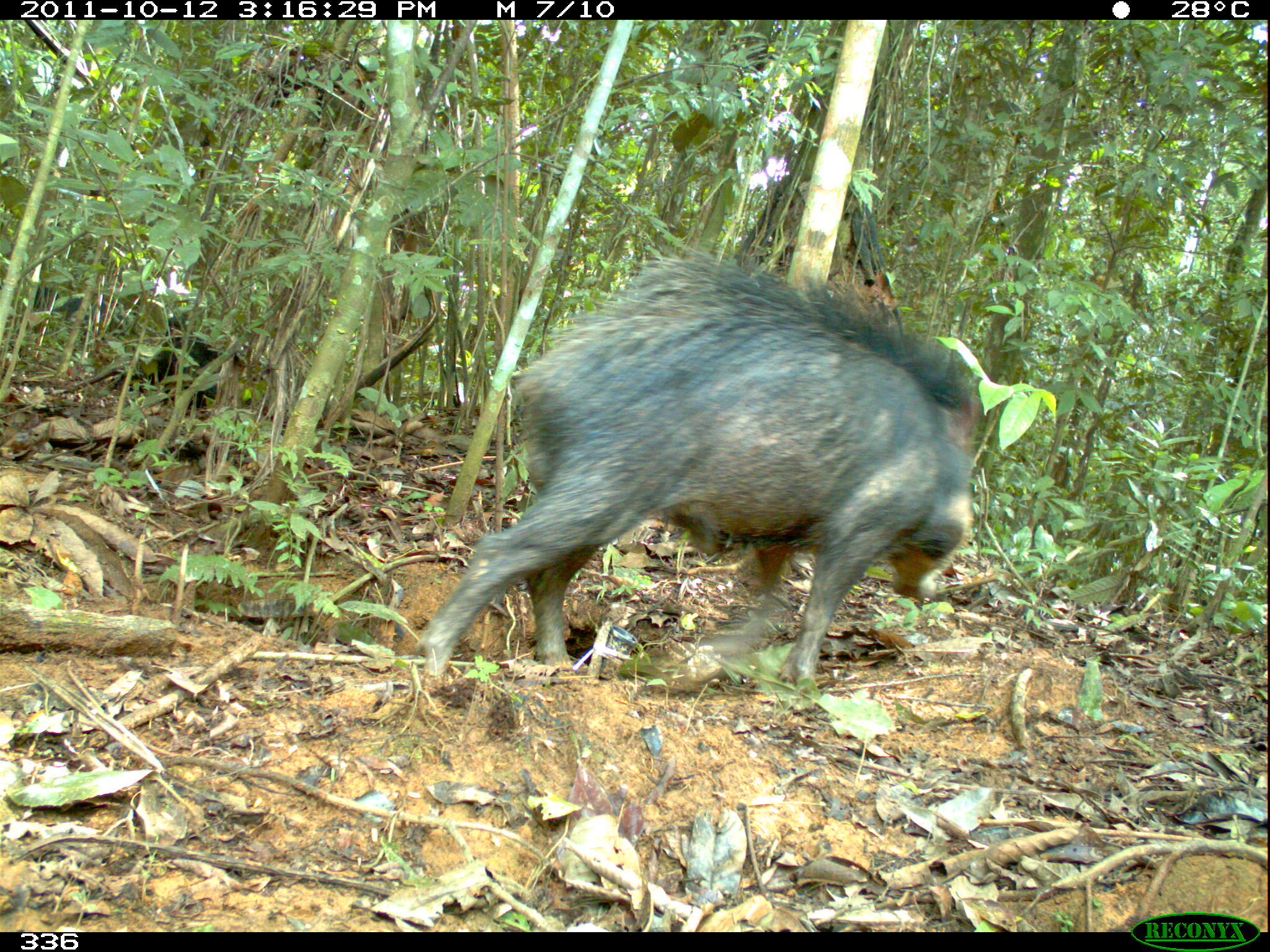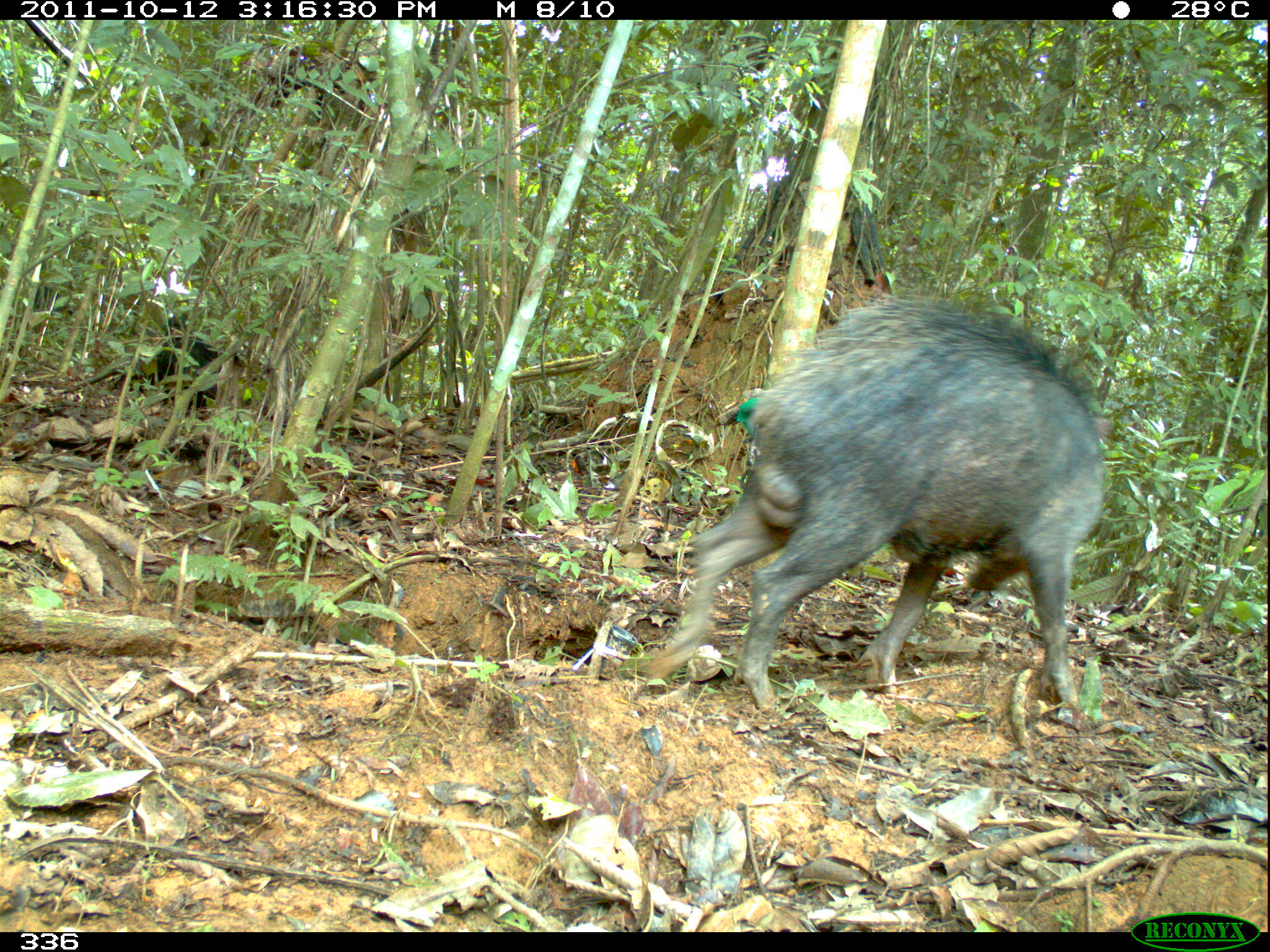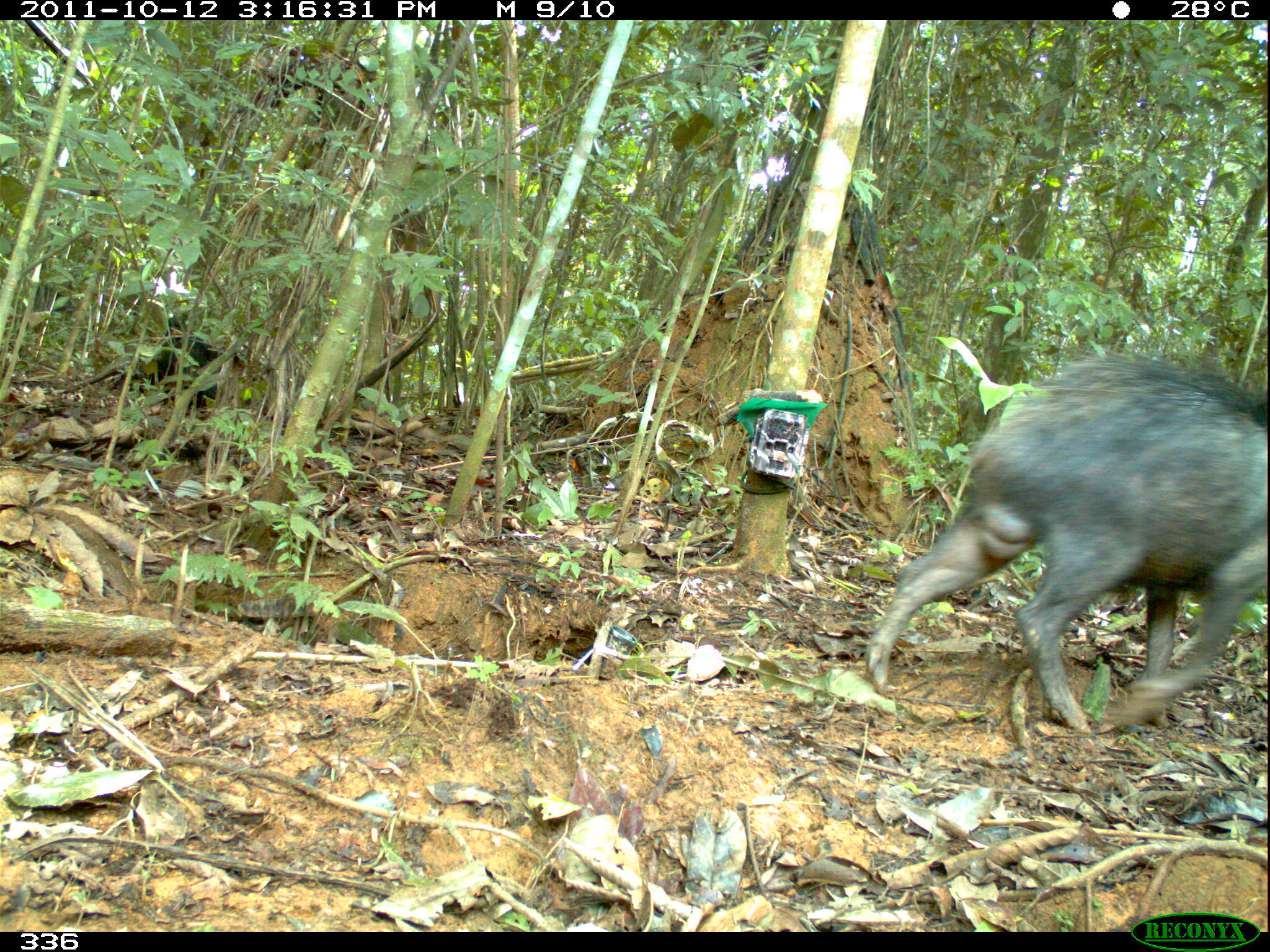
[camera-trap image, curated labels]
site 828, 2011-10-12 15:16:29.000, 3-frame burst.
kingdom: Animalia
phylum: Chordata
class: Mammalia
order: Artiodactyla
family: Tayassuidae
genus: Tayassu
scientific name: Tayassu pecari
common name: white-lipped peccary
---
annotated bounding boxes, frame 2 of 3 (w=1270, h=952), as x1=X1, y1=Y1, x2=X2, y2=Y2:
tayassu pecari: x1=638, y1=299, x2=1107, y2=715; x1=113, y1=312, x2=280, y2=422